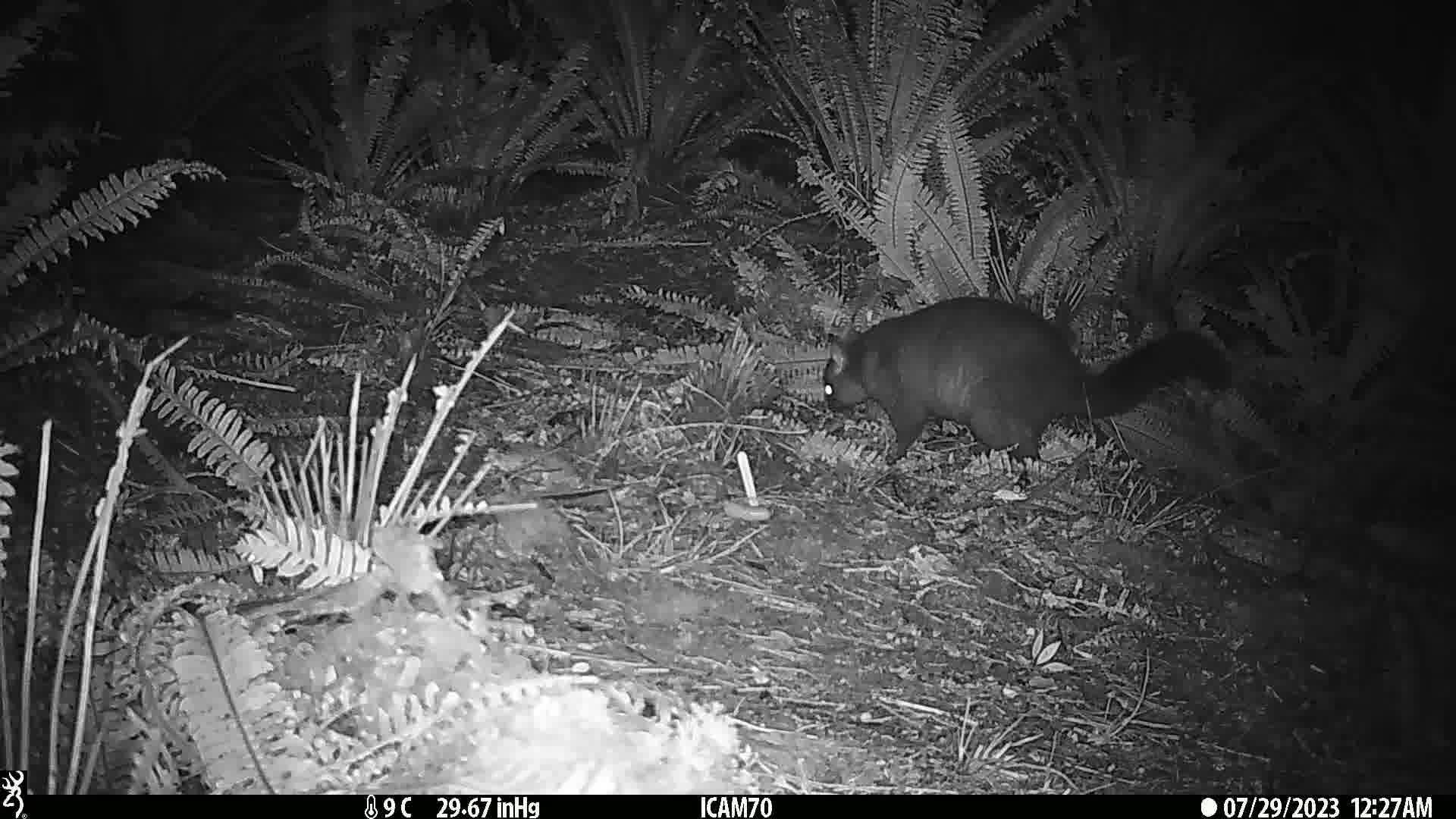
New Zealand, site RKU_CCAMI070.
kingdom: Animalia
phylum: Chordata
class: Mammalia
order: Diprotodontia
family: Phalangeridae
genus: Trichosurus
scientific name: Trichosurus vulpecula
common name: common brushtail possum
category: possum